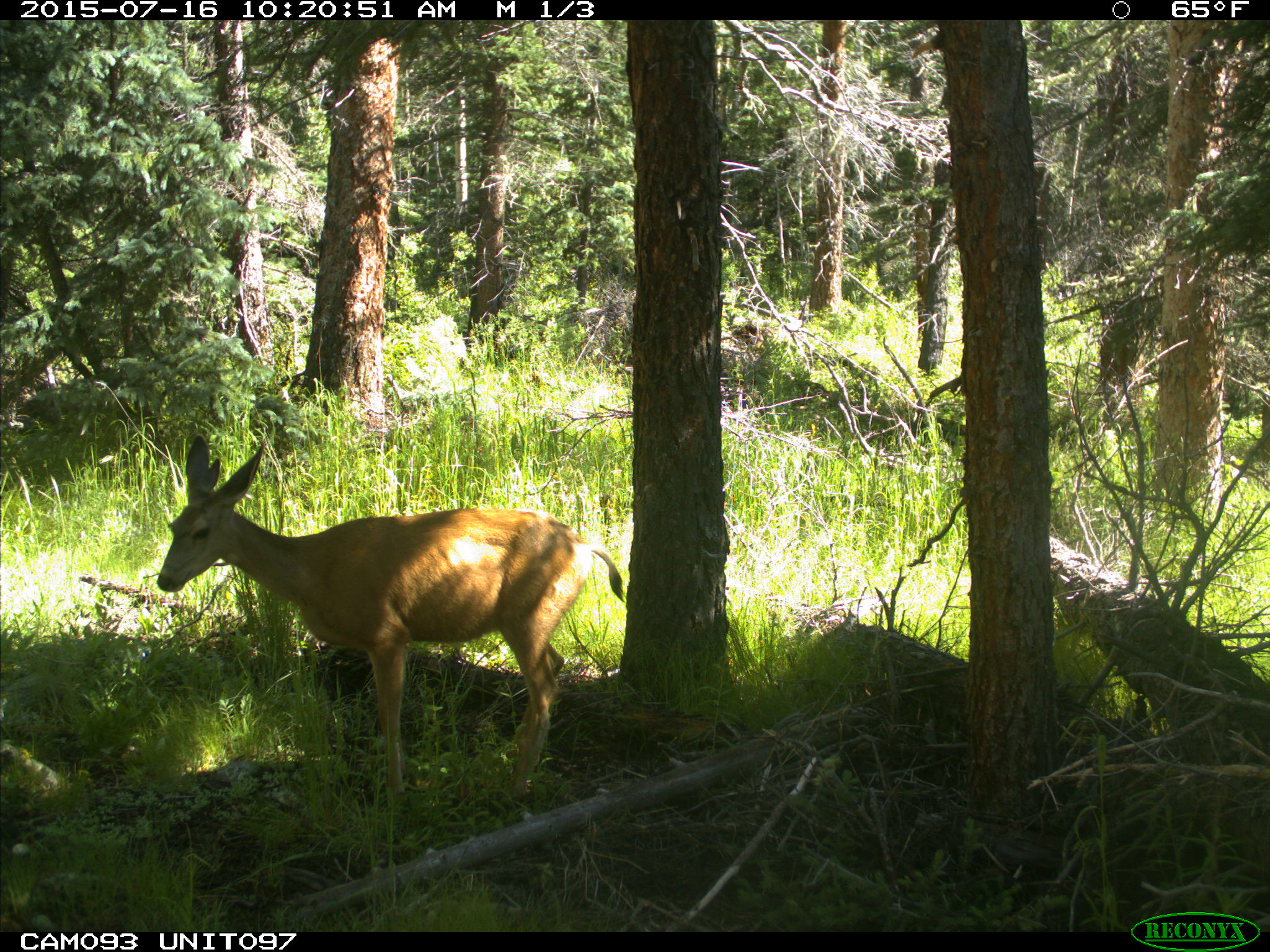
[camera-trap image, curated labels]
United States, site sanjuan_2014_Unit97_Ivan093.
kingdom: Animalia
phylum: Chordata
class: Mammalia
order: Artiodactyla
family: Cervidae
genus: Odocoileus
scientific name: Odocoileus hemionus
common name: mule deer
Odocoileus hemionus (mule deer).